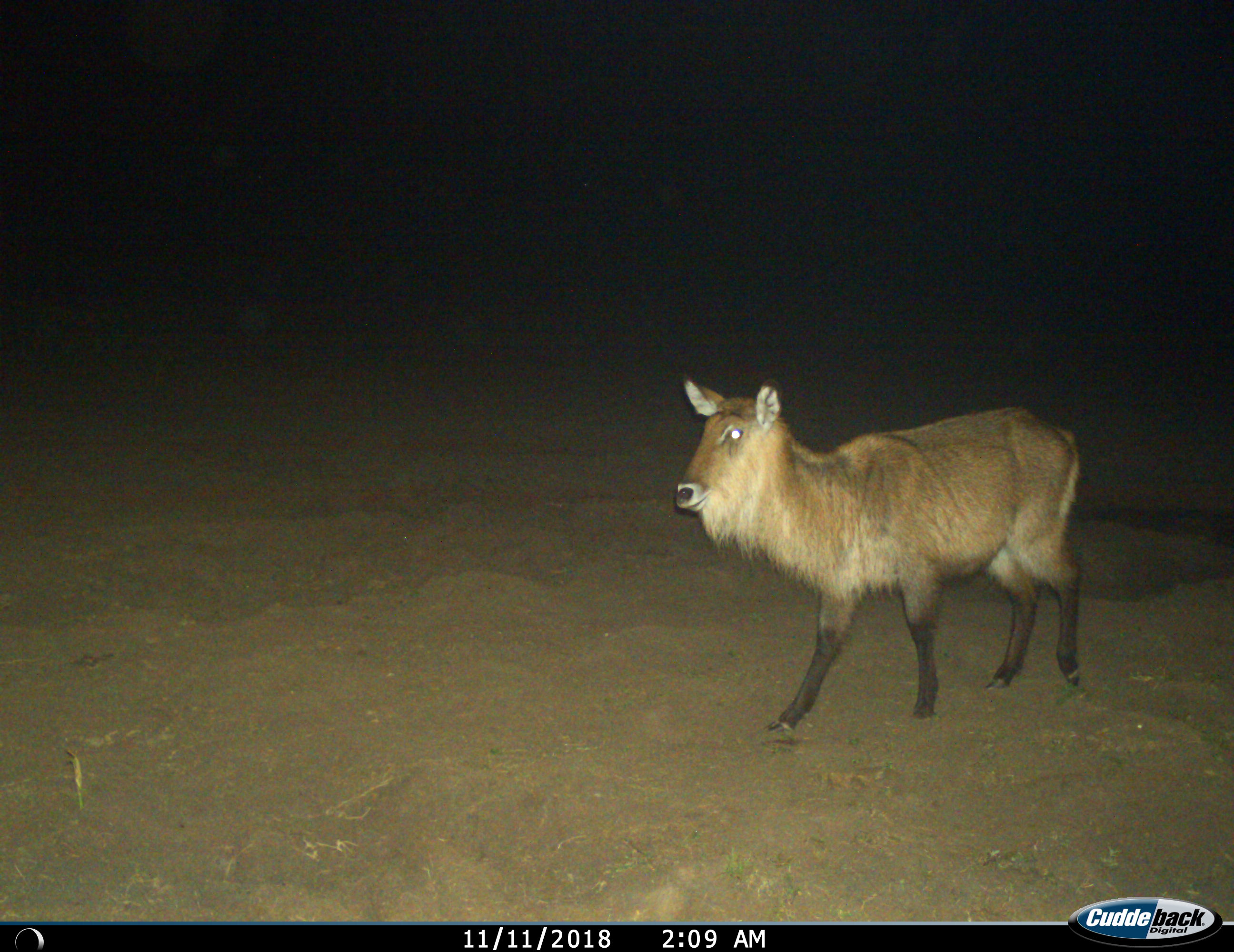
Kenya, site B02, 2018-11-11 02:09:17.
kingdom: Animalia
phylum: Chordata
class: Mammalia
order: Artiodactyla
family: Bovidae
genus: Kobus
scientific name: Kobus ellipsiprymnus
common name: waterbuck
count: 1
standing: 43%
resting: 0%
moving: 71%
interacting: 0%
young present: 0%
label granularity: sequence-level